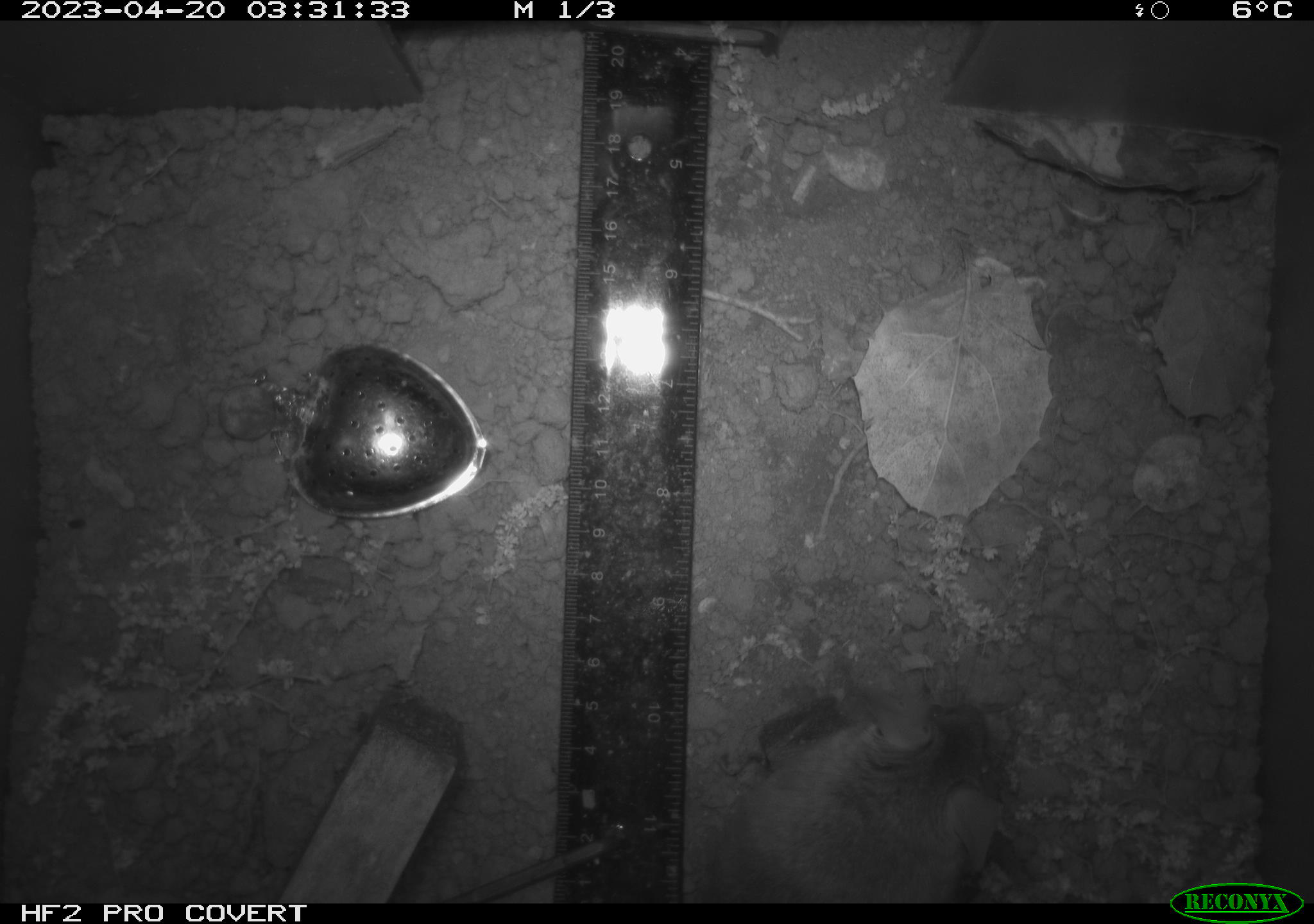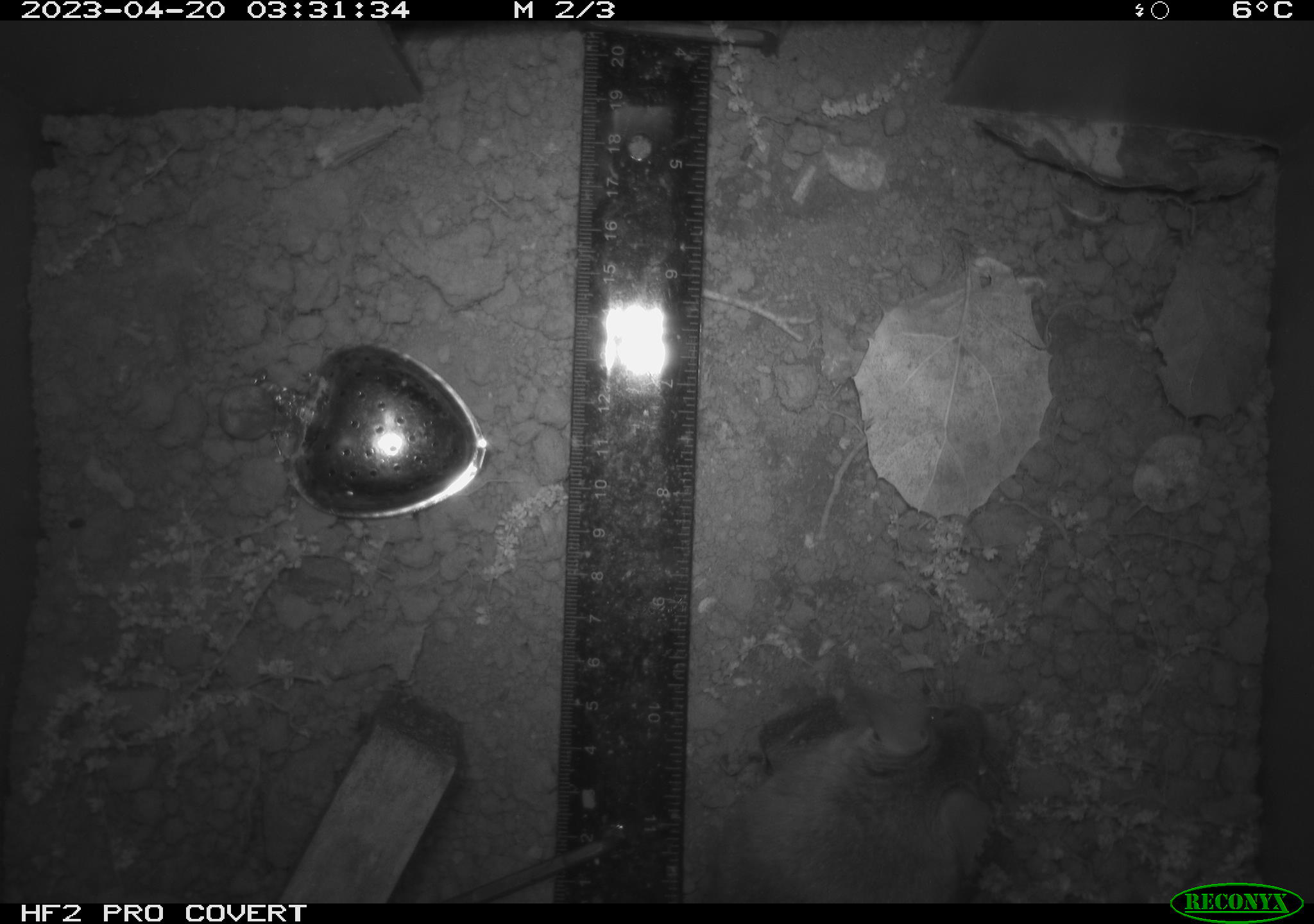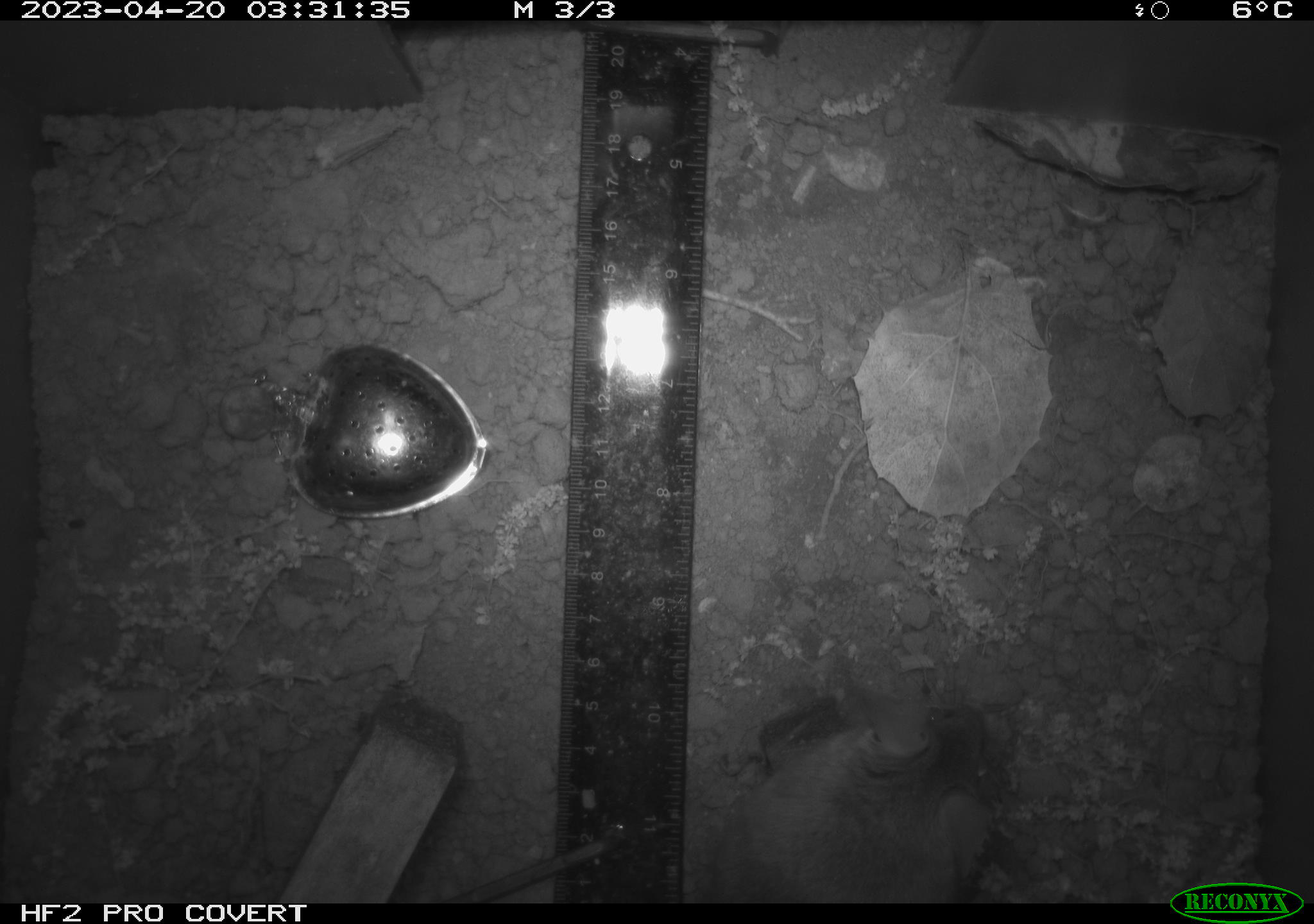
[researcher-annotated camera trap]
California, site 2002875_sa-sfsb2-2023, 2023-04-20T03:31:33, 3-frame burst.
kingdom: Animalia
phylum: Chordata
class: Mammalia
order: Rodentia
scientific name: Rodentia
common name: mouse species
Mouse species (Rodentia).